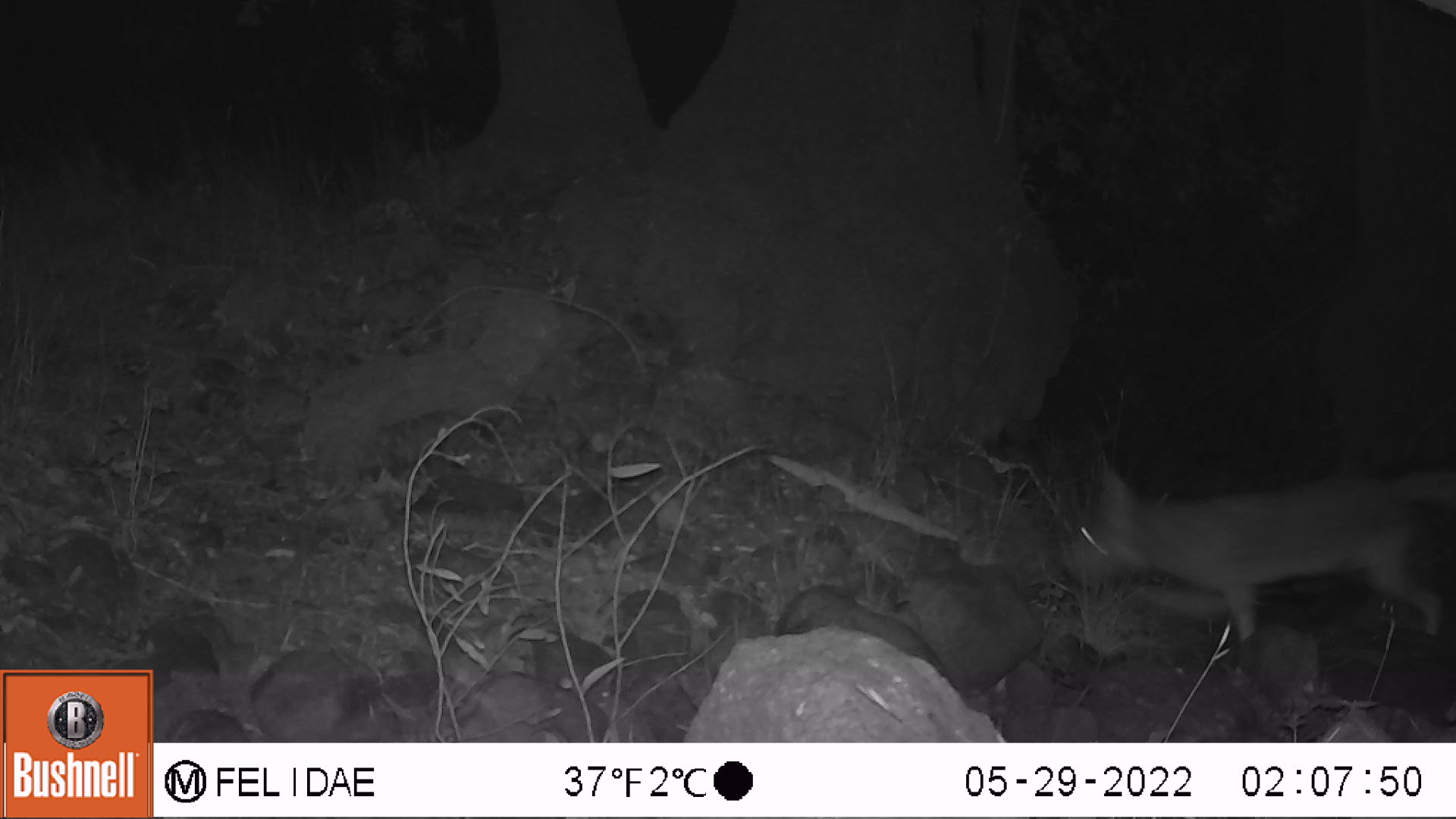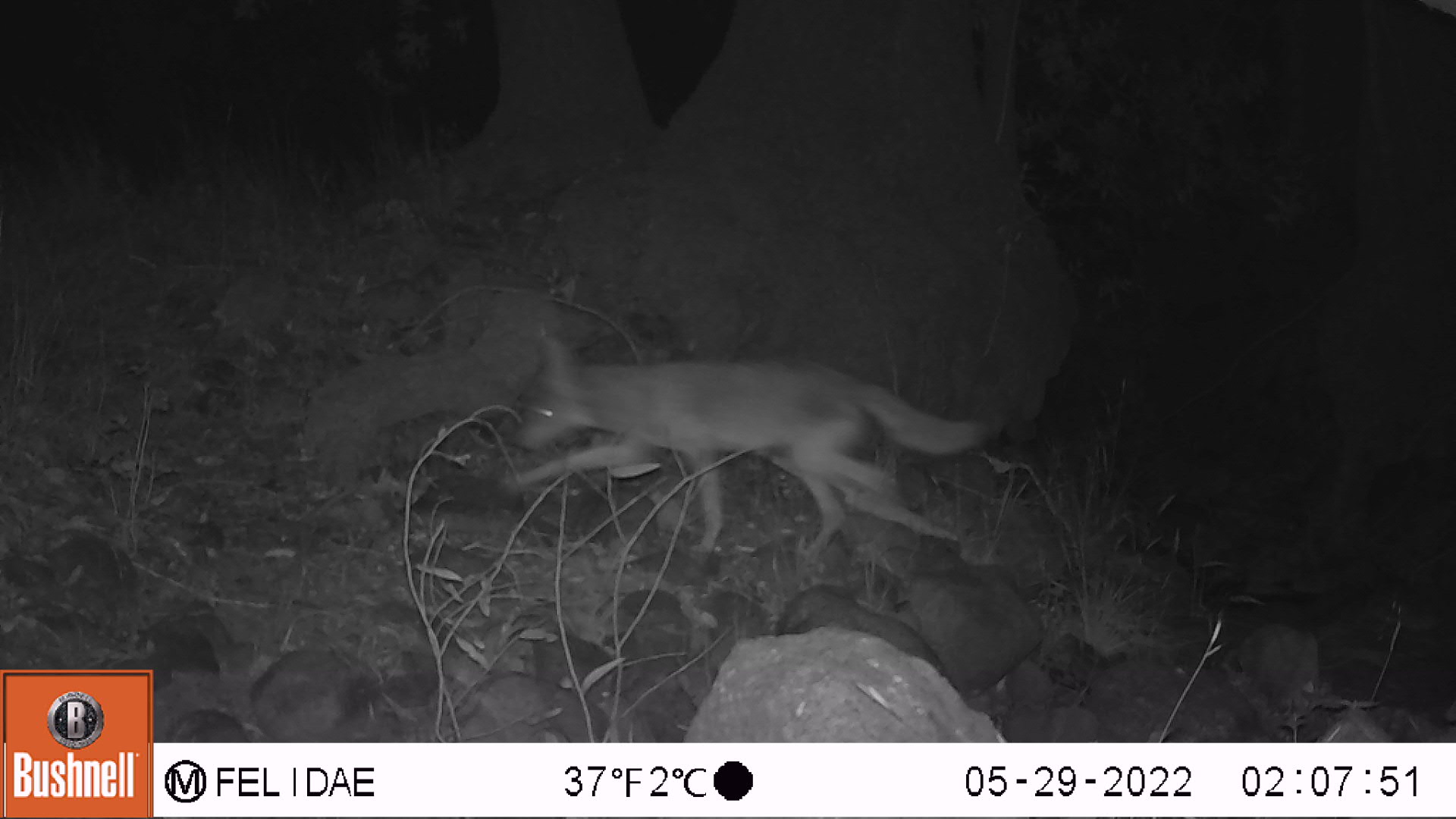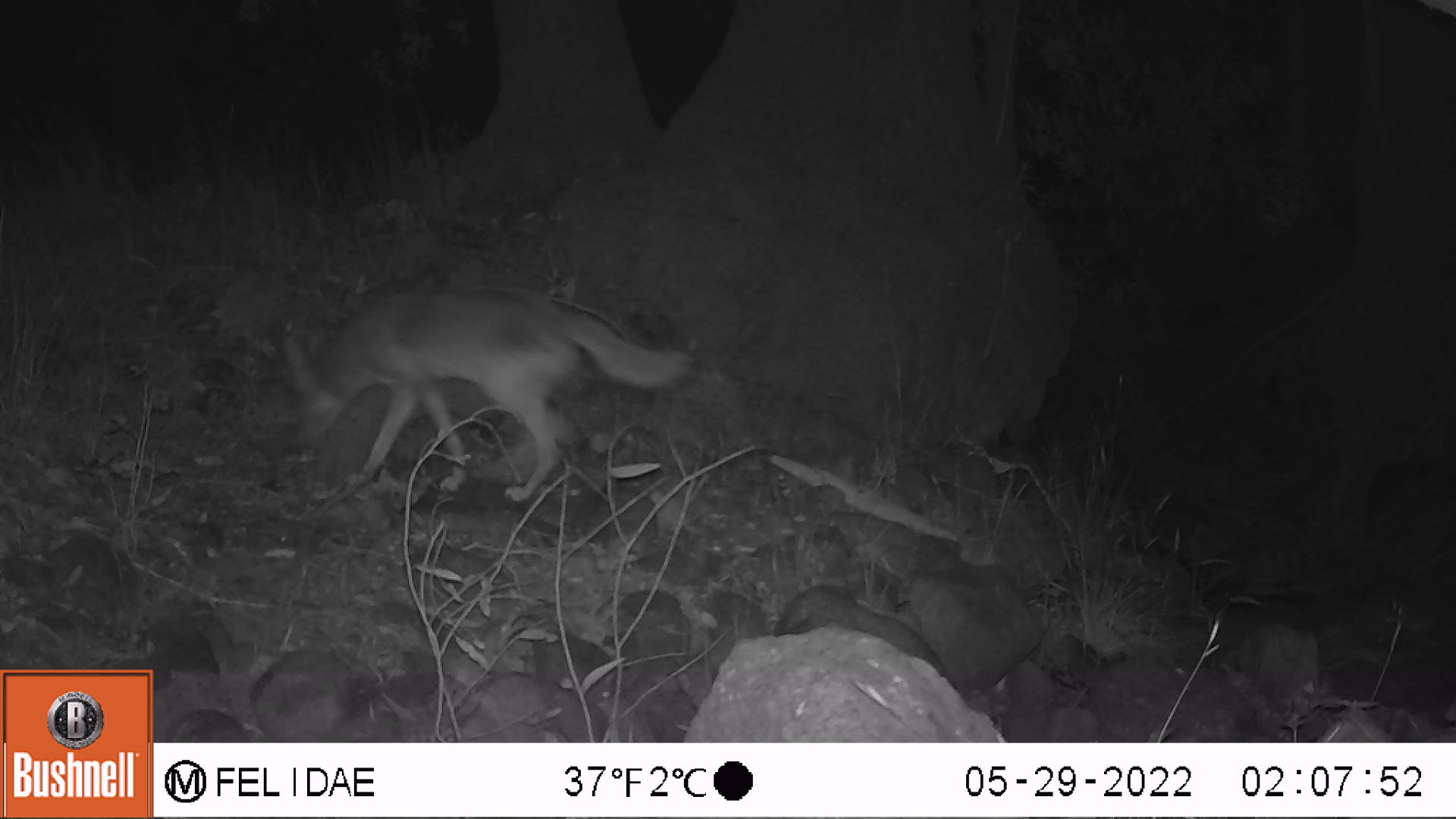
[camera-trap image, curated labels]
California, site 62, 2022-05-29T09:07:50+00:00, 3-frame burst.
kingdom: Animalia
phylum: Chordata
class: Mammalia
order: Carnivora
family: Canidae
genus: Canis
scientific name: Canis latrans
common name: coyote